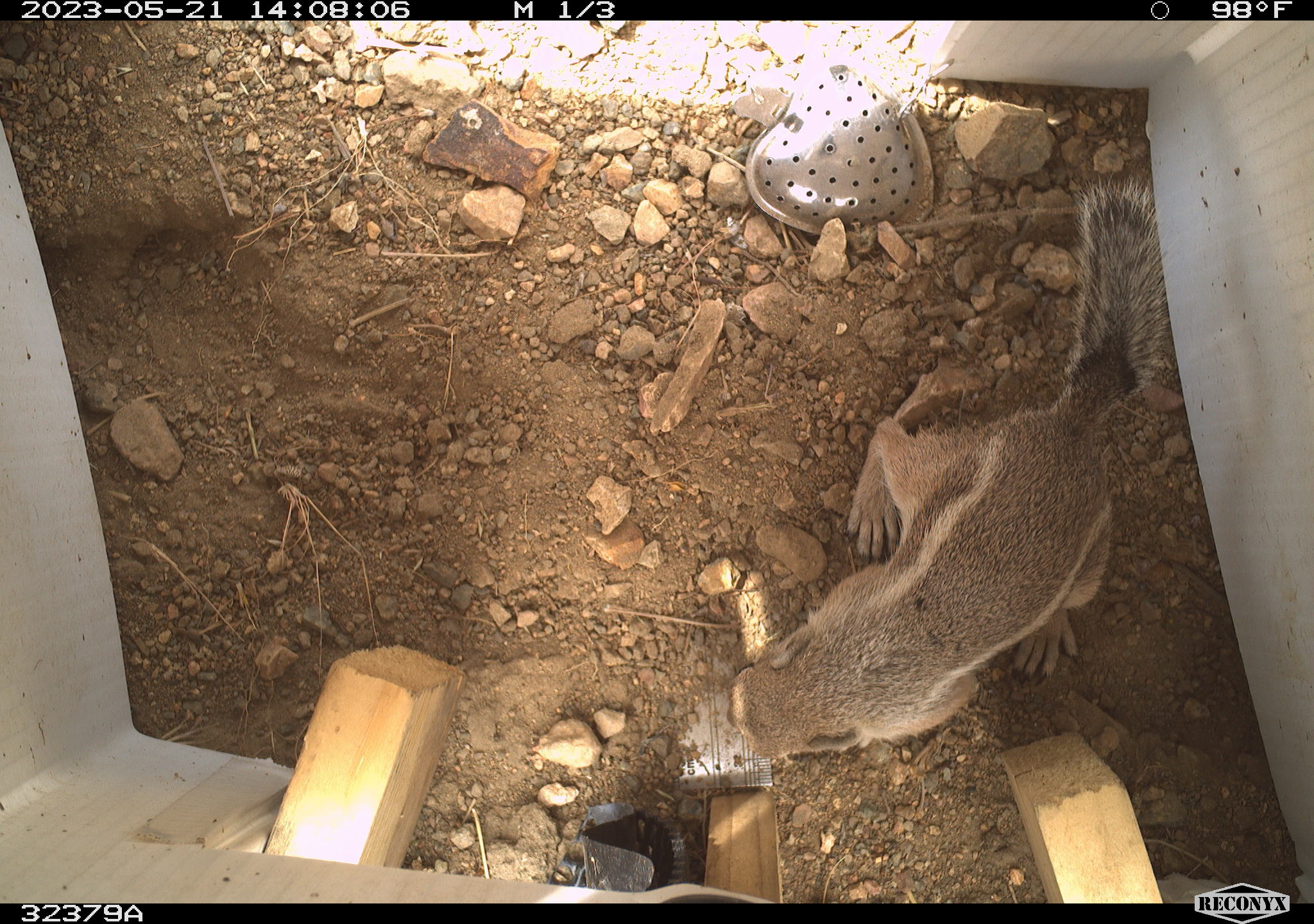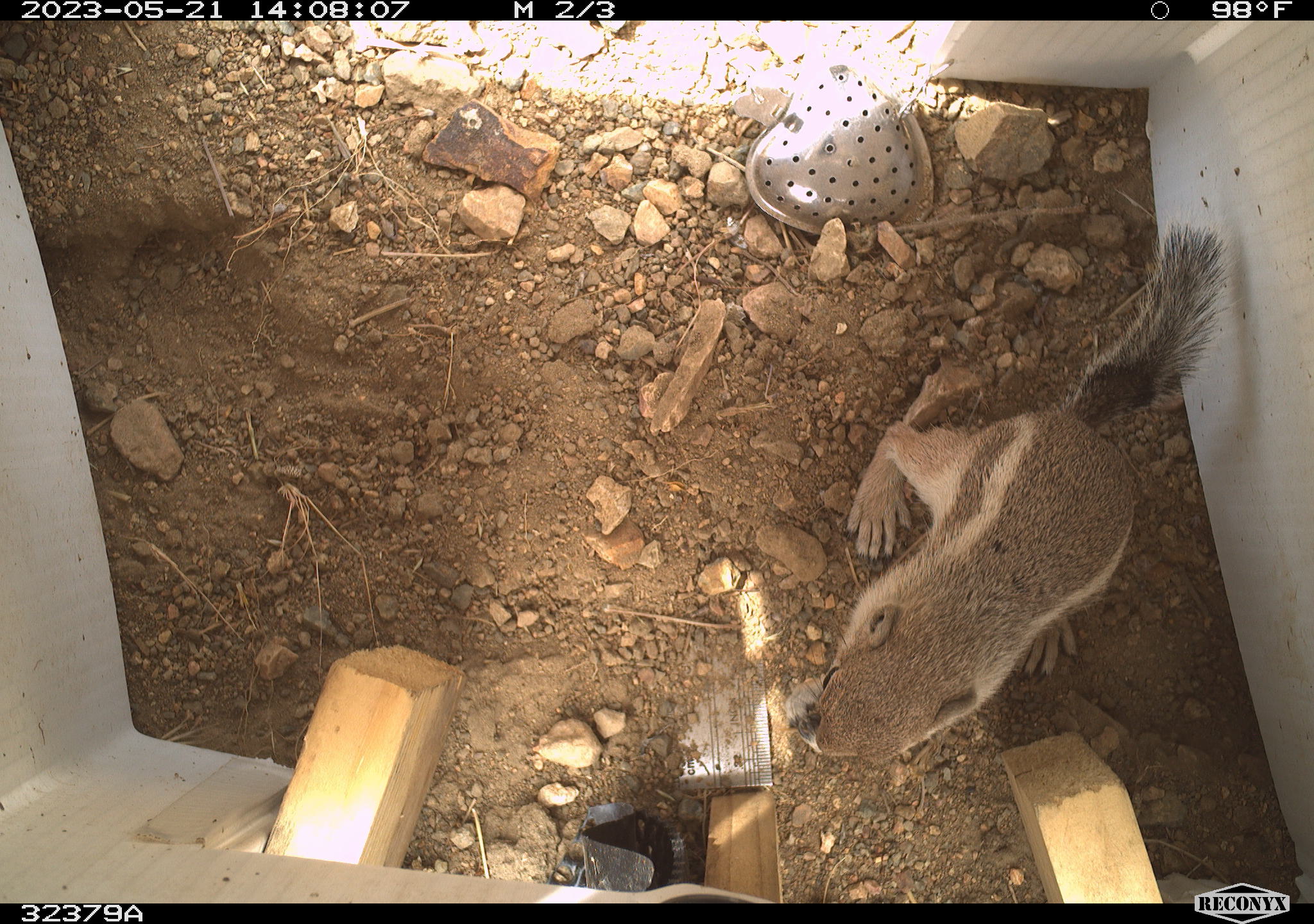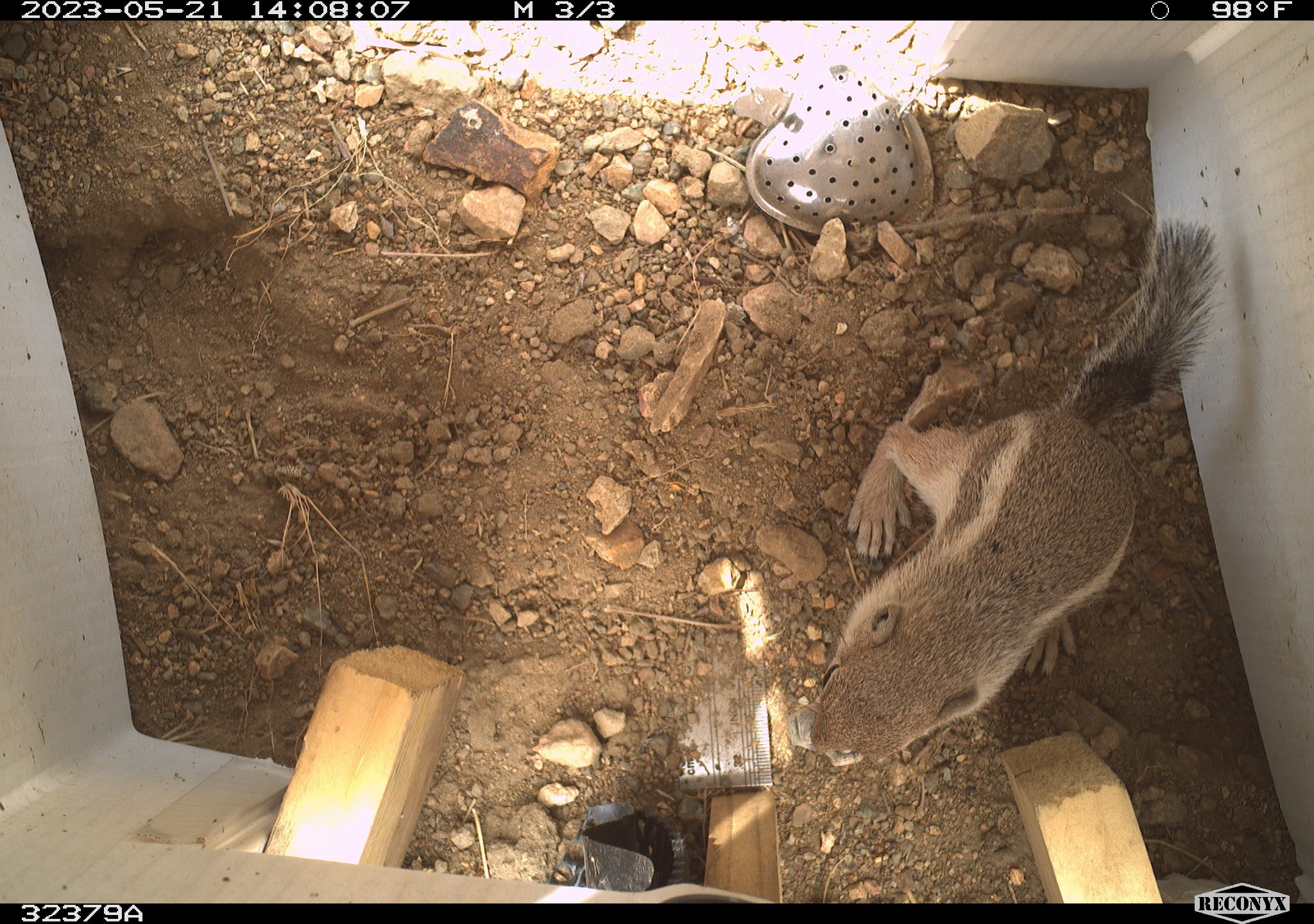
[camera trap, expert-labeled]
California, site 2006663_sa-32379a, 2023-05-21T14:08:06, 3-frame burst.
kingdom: Animalia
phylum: Chordata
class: Mammalia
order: Rodentia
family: Sciuridae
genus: Ammospermophilus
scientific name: Ammospermophilus leucurus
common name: white-tailed antelope squirrel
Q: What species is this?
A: White-tailed antelope squirrel (Ammospermophilus leucurus).